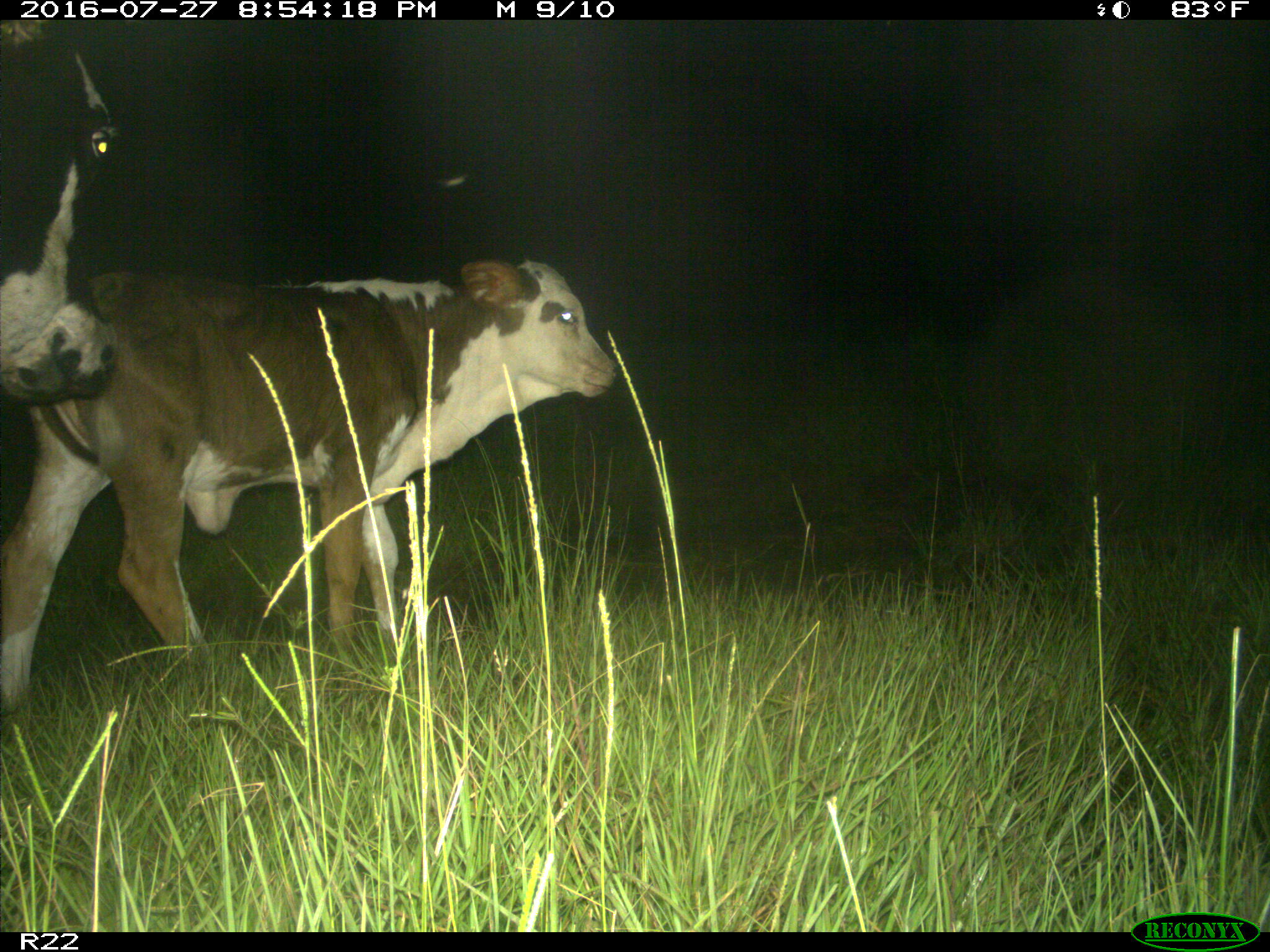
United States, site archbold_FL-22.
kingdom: Animalia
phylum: Chordata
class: Mammalia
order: Artiodactyla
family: Bovidae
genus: Bos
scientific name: Bos taurus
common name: domestic cow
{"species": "Bos taurus (domestic cow)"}